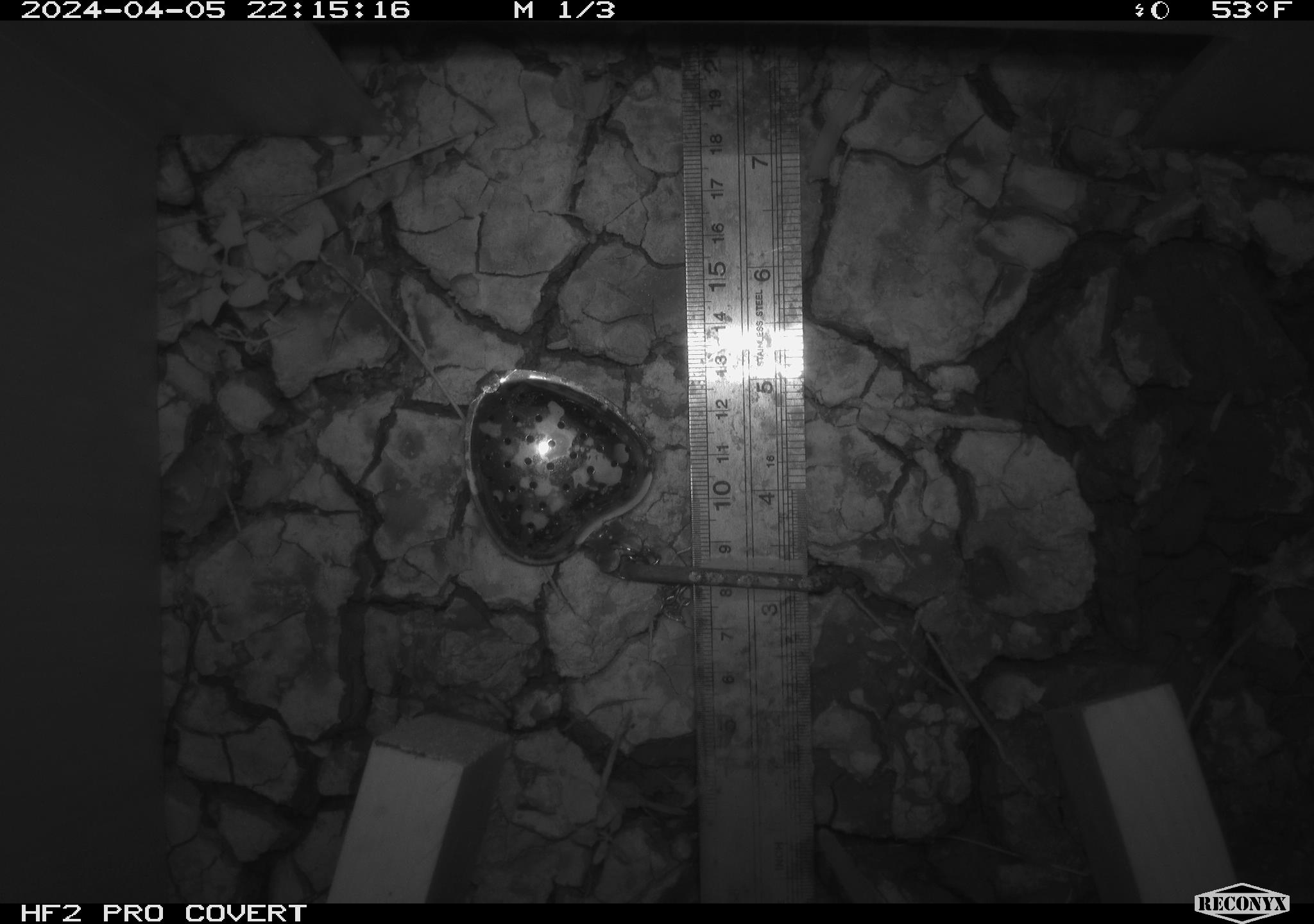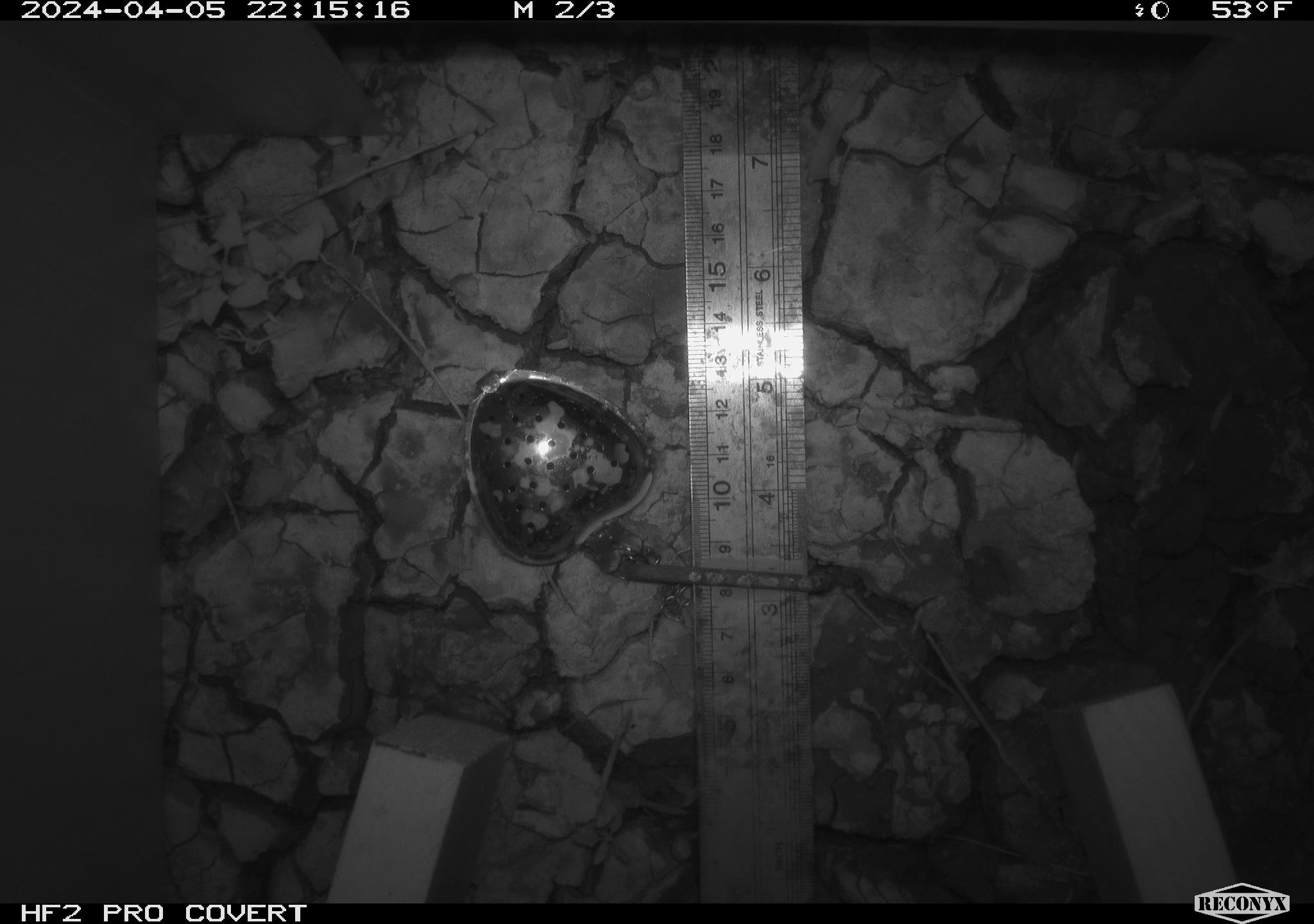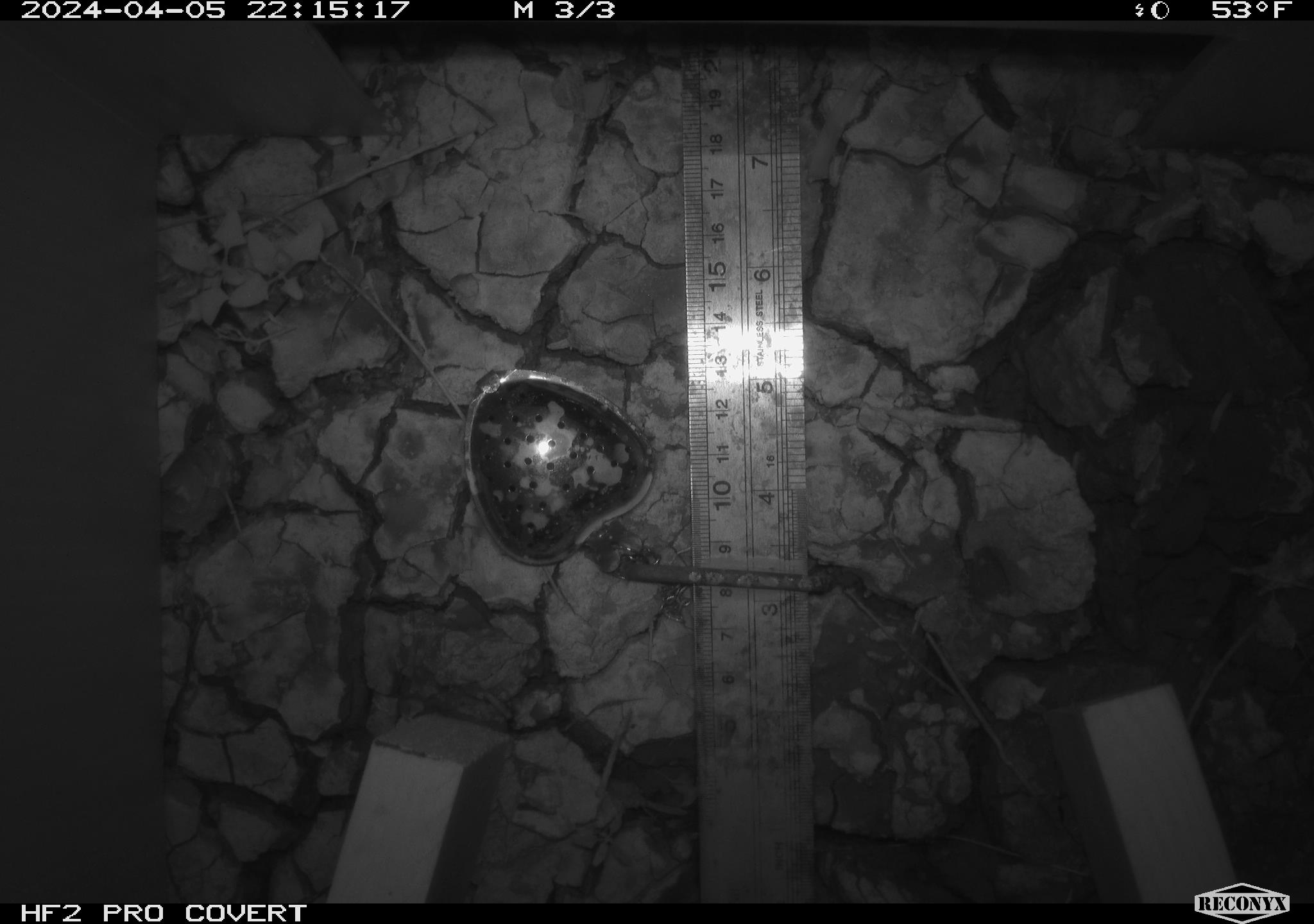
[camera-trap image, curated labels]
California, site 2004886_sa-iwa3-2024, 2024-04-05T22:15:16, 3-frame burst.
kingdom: Animalia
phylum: Chordata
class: Mammalia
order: Rodentia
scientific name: Rodentia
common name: woodrat or rat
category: woodrat or rat species